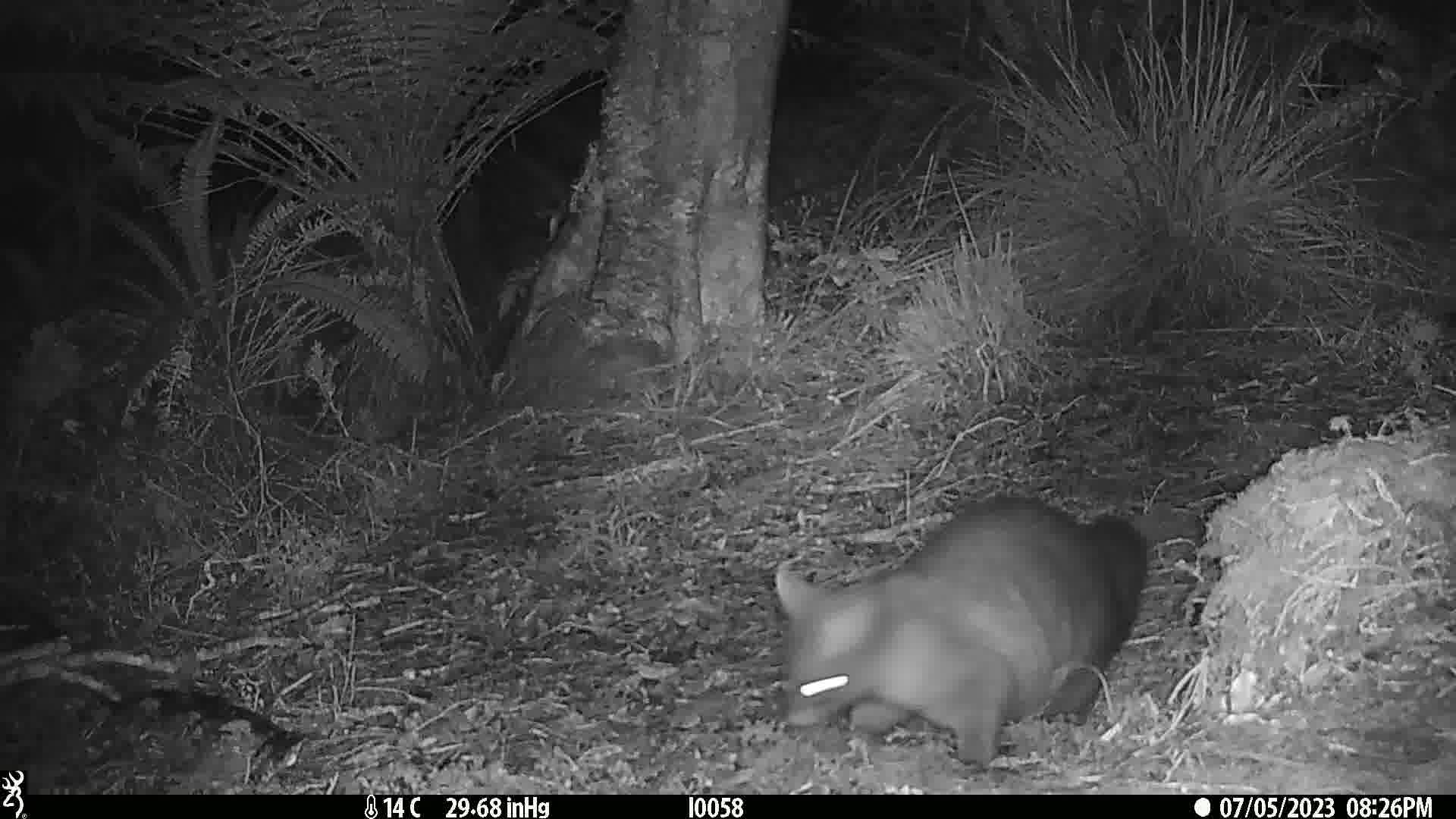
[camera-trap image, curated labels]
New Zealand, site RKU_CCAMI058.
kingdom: Animalia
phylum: Chordata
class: Mammalia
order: Diprotodontia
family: Phalangeridae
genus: Trichosurus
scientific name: Trichosurus vulpecula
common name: common brushtail possum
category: possum